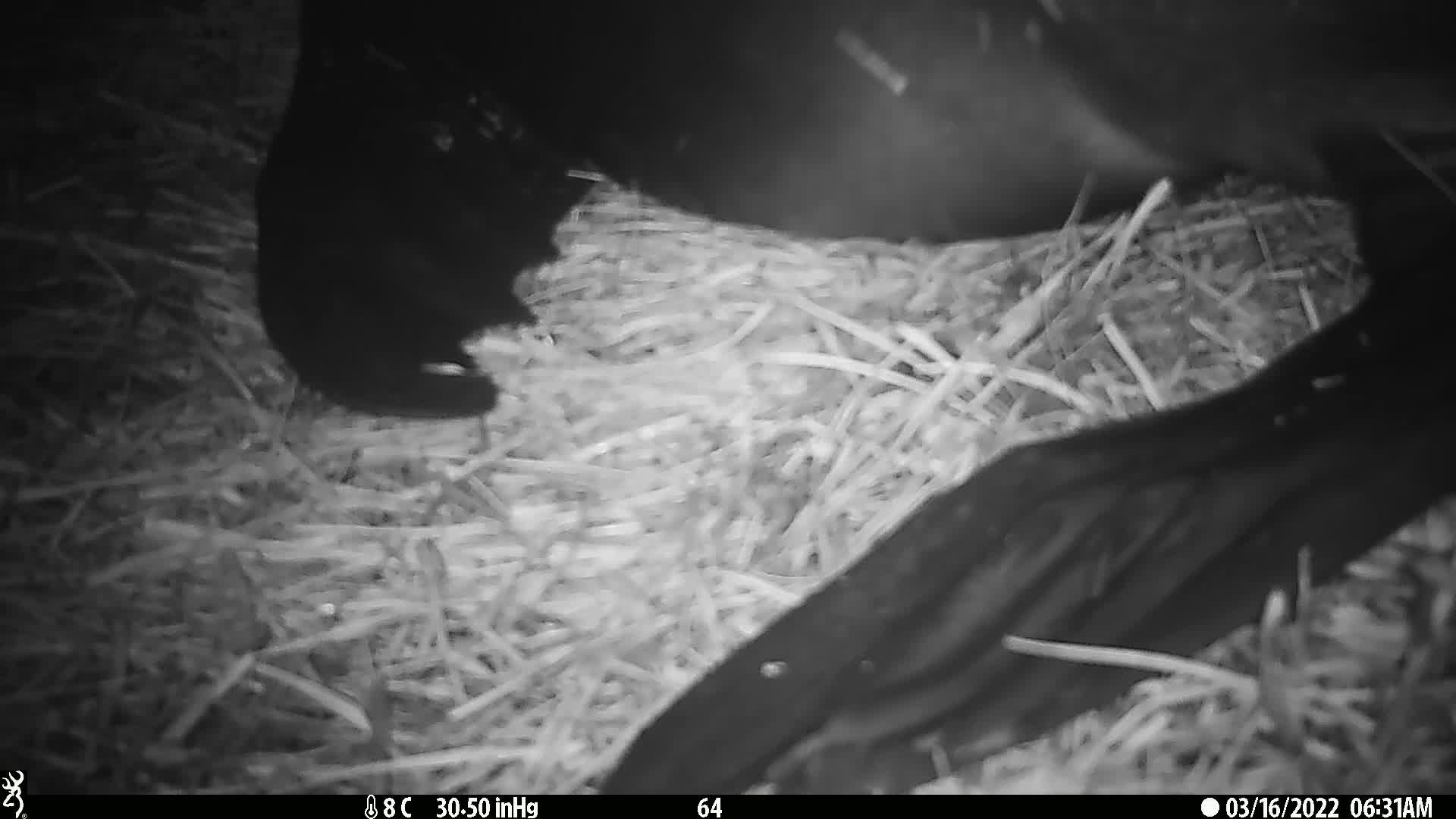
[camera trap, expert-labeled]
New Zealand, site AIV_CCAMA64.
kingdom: Animalia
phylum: Chordata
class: Mammalia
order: Carnivora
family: Otariidae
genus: Phocarctos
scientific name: Phocarctos hookeri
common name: new zealand sea lion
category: sealion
Sealion (new zealand sea lion) (Phocarctos hookeri).